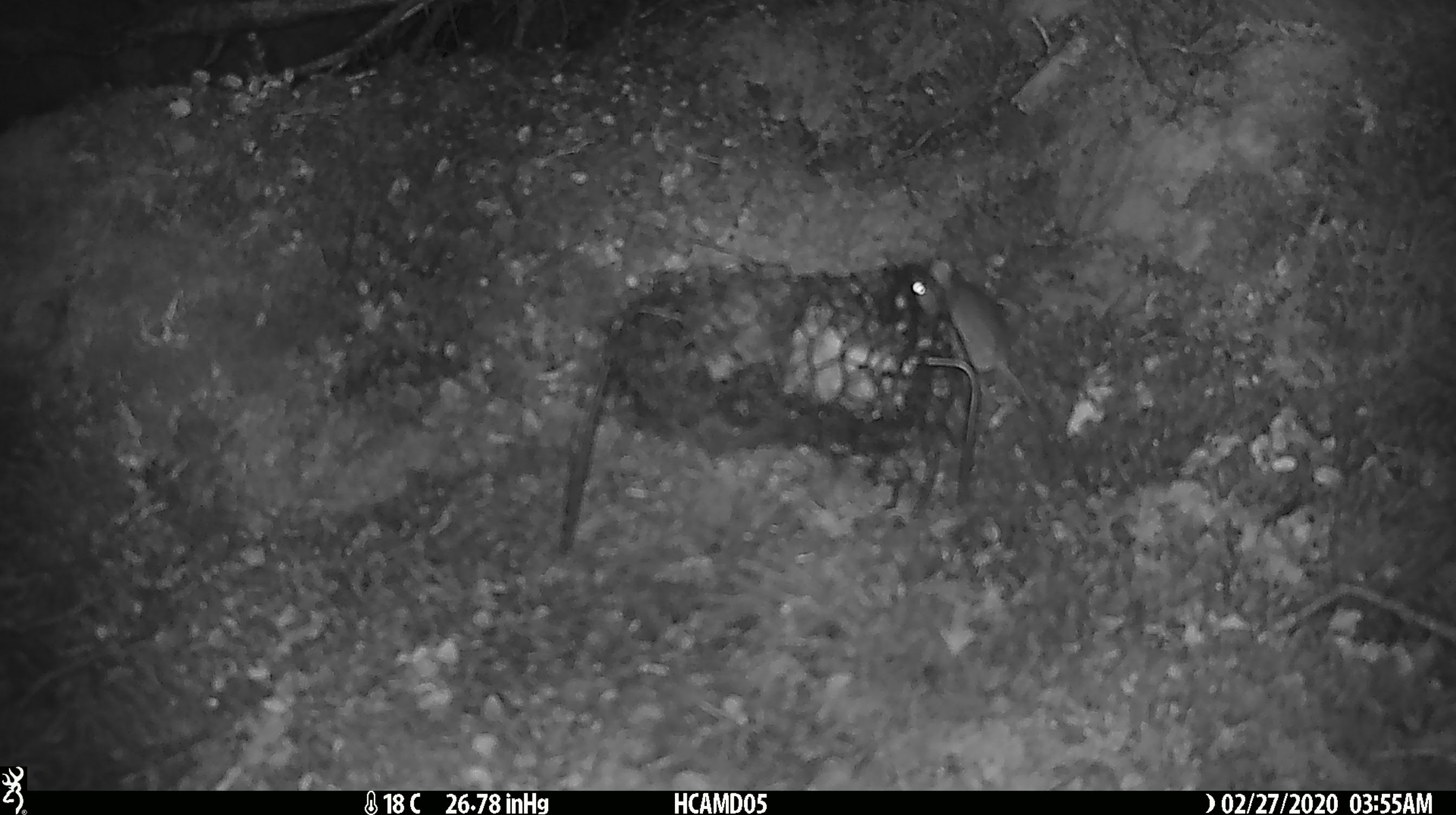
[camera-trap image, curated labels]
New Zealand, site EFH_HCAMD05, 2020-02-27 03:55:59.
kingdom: Animalia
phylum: Chordata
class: Mammalia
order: Rodentia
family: Muridae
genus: Mus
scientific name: Mus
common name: mouse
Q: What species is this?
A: Mouse (Mus).